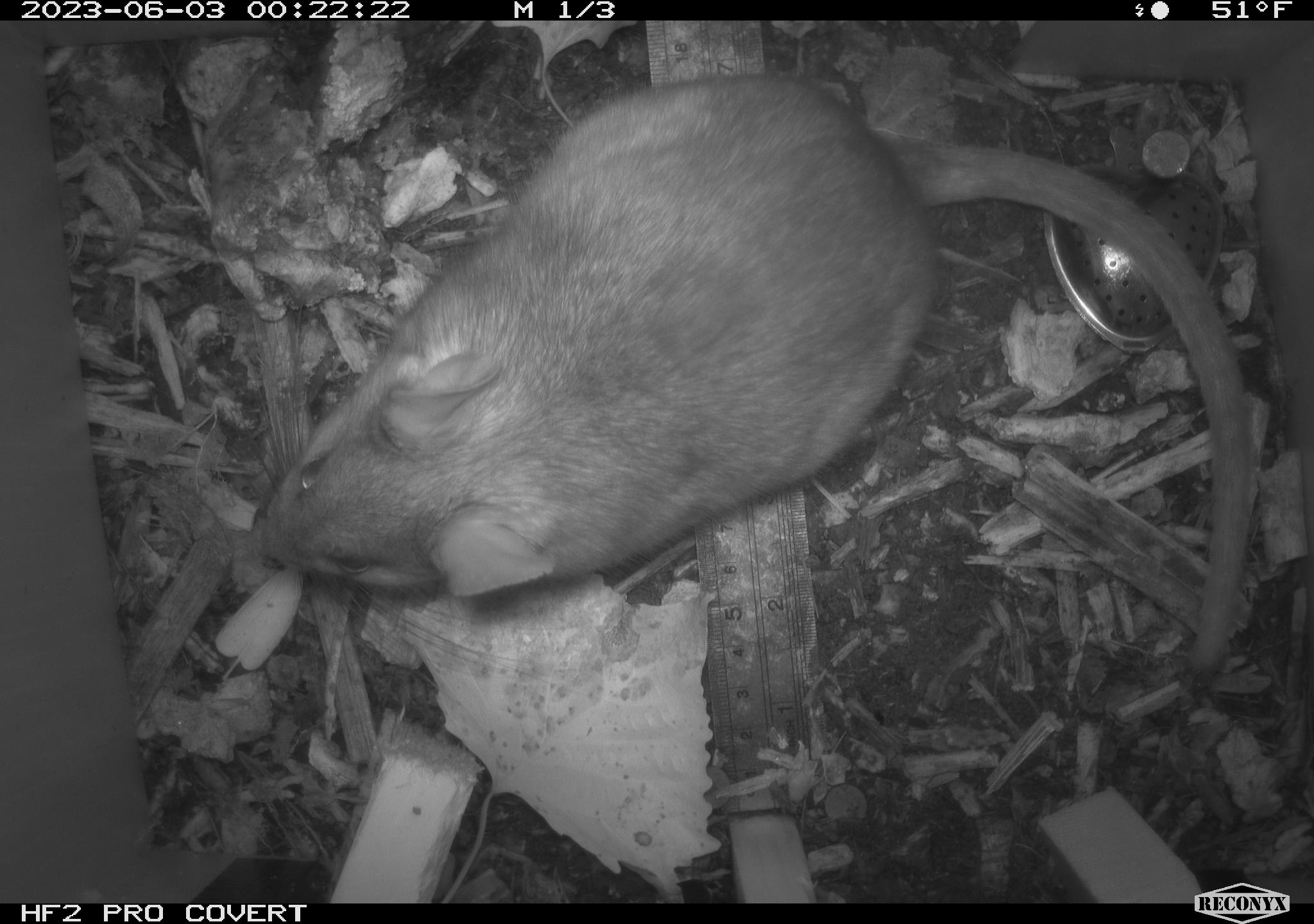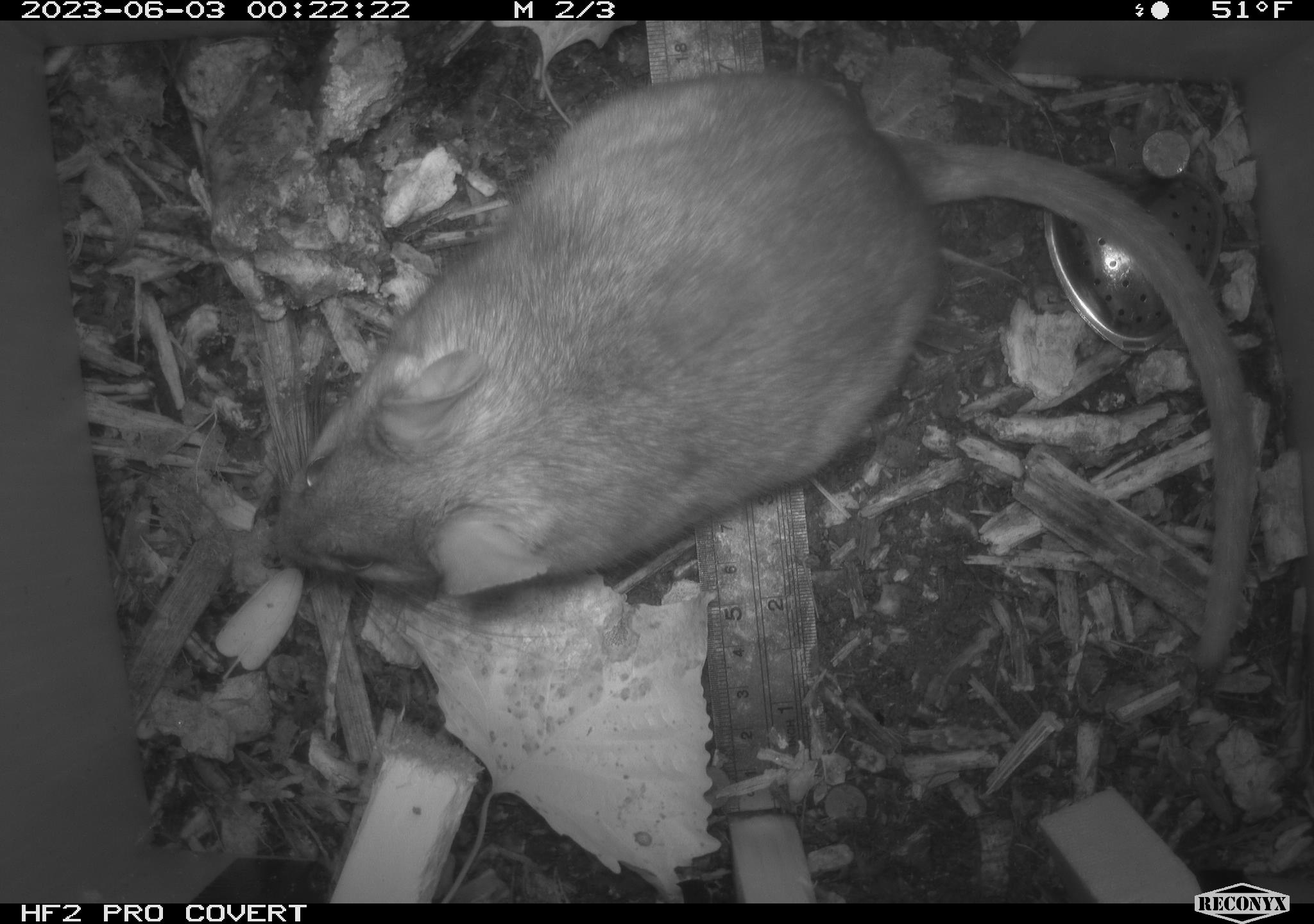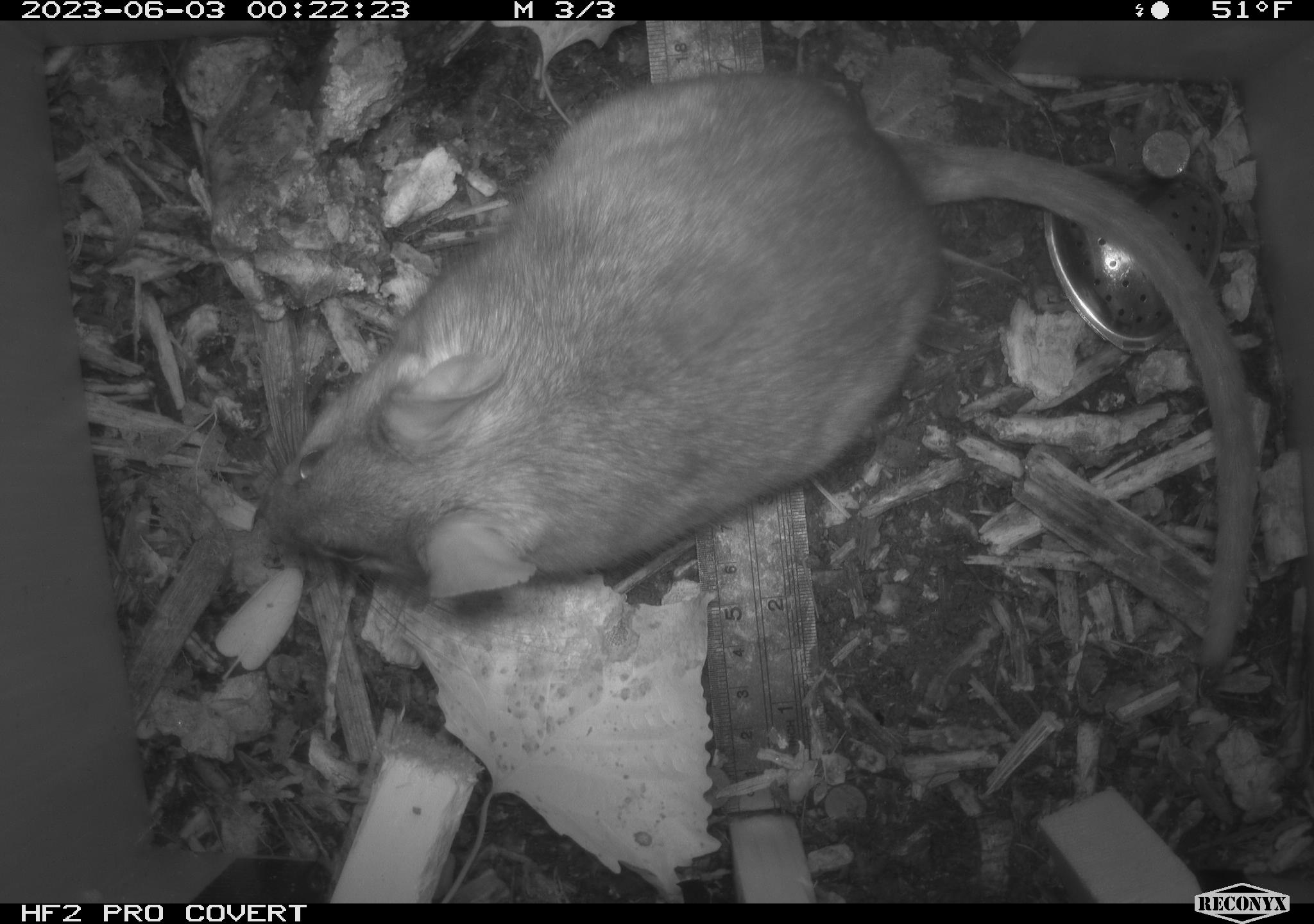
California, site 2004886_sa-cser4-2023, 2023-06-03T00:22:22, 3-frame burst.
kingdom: Animalia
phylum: Chordata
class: Mammalia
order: Rodentia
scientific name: Rodentia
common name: woodrat or rat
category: woodrat or rat species